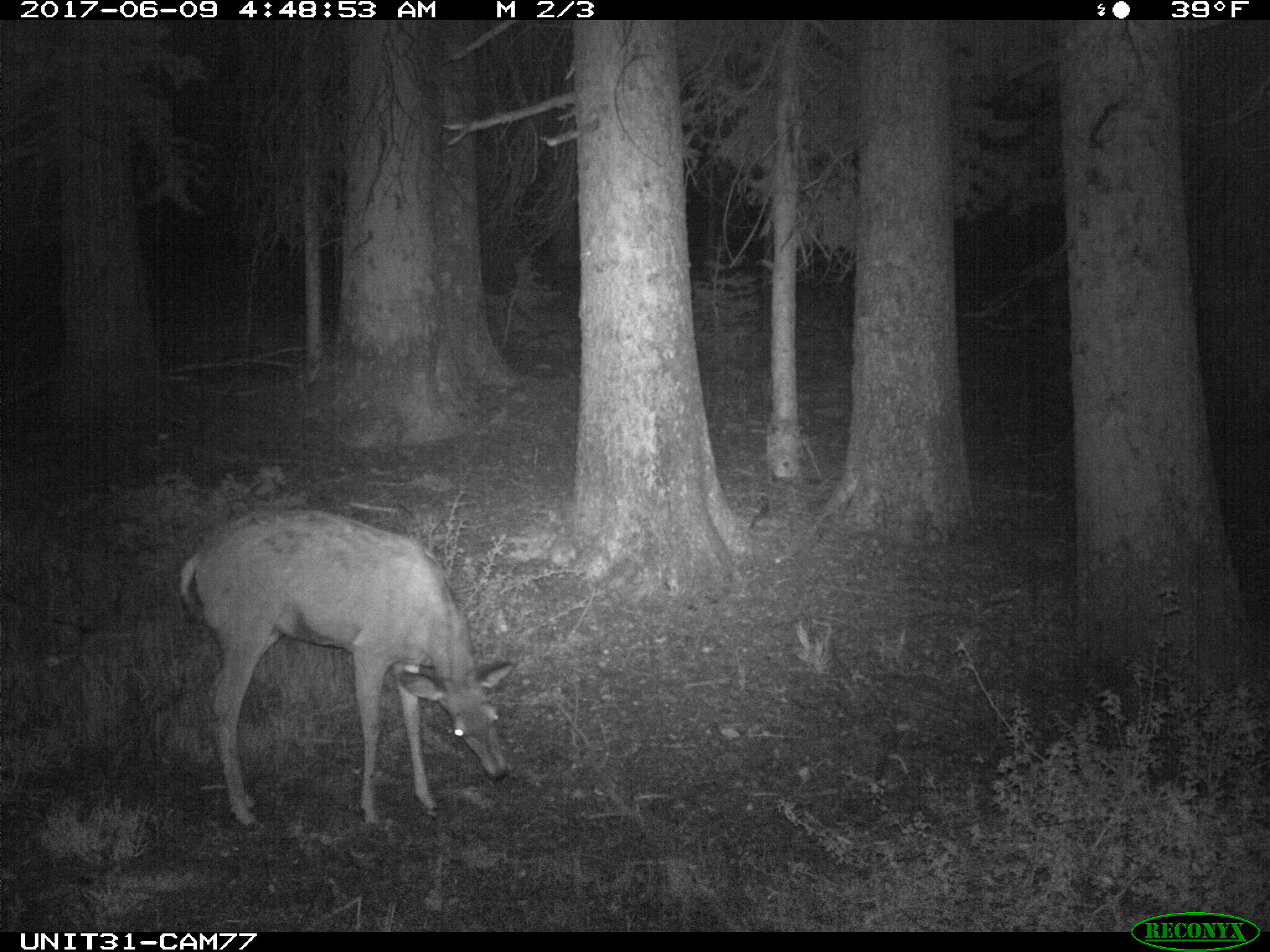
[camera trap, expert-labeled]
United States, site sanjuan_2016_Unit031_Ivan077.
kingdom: Animalia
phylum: Chordata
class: Mammalia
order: Artiodactyla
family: Cervidae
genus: Odocoileus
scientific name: Odocoileus hemionus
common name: mule deer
Odocoileus hemionus (mule deer).